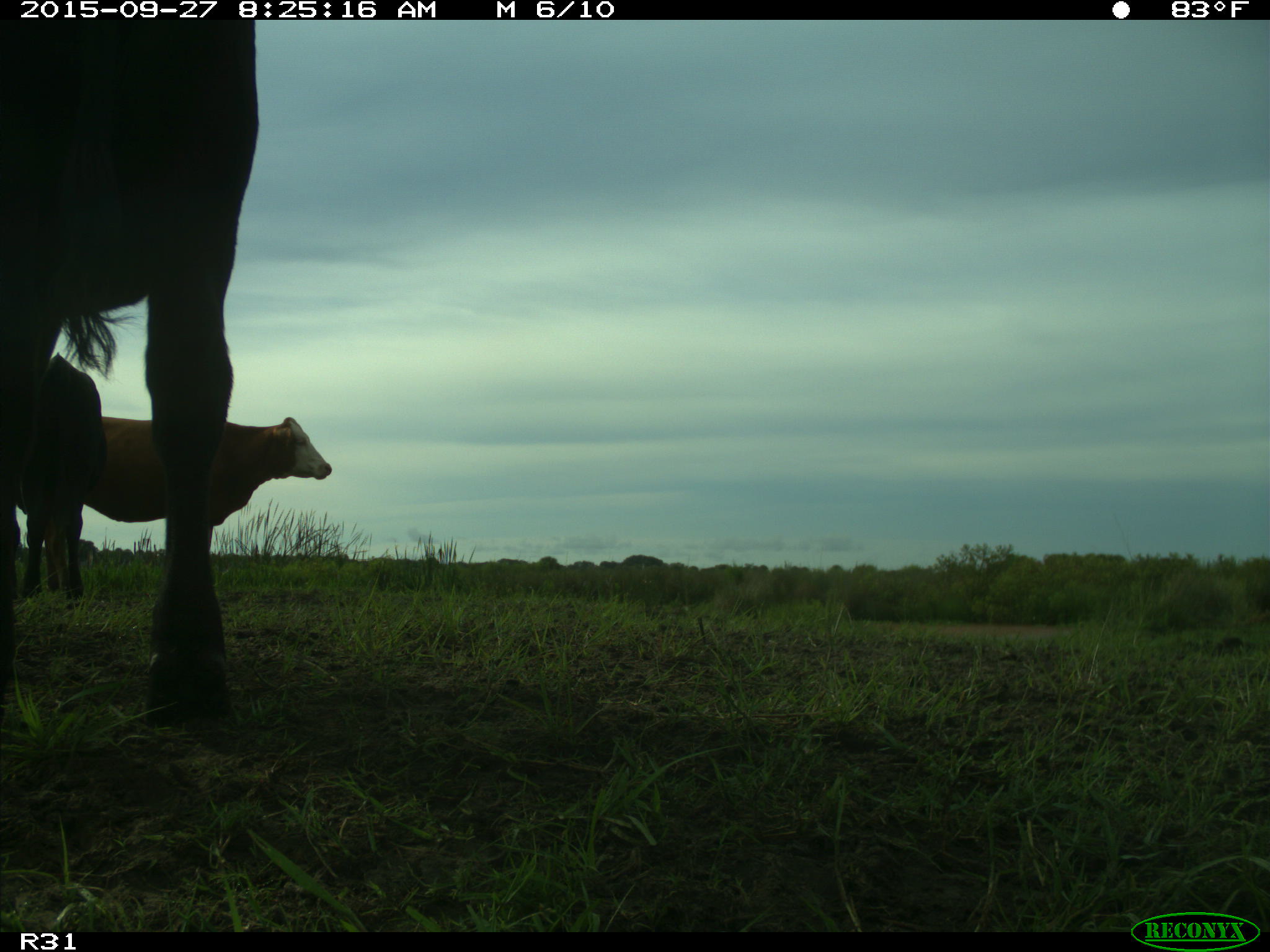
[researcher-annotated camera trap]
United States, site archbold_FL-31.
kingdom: Animalia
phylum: Chordata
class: Mammalia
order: Artiodactyla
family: Bovidae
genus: Bos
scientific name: Bos taurus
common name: domestic cow